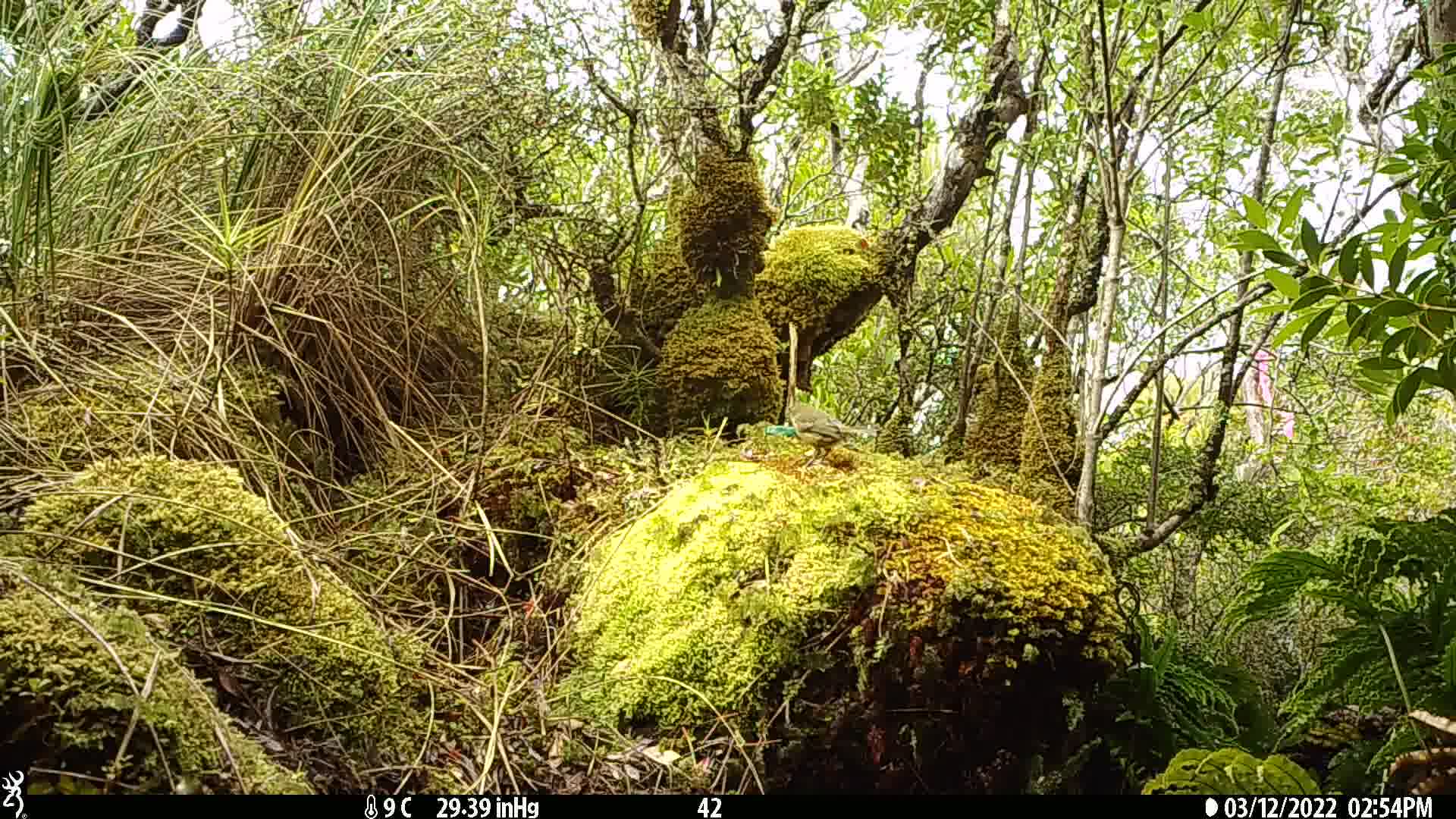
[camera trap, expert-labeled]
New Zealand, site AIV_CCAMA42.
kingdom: Animalia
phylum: Chordata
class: Aves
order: Passeriformes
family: Meliphagidae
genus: Anthornis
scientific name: Anthornis melanura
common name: new zealand bellbird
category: bellbird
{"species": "bellbird (new zealand bellbird) (Anthornis melanura)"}